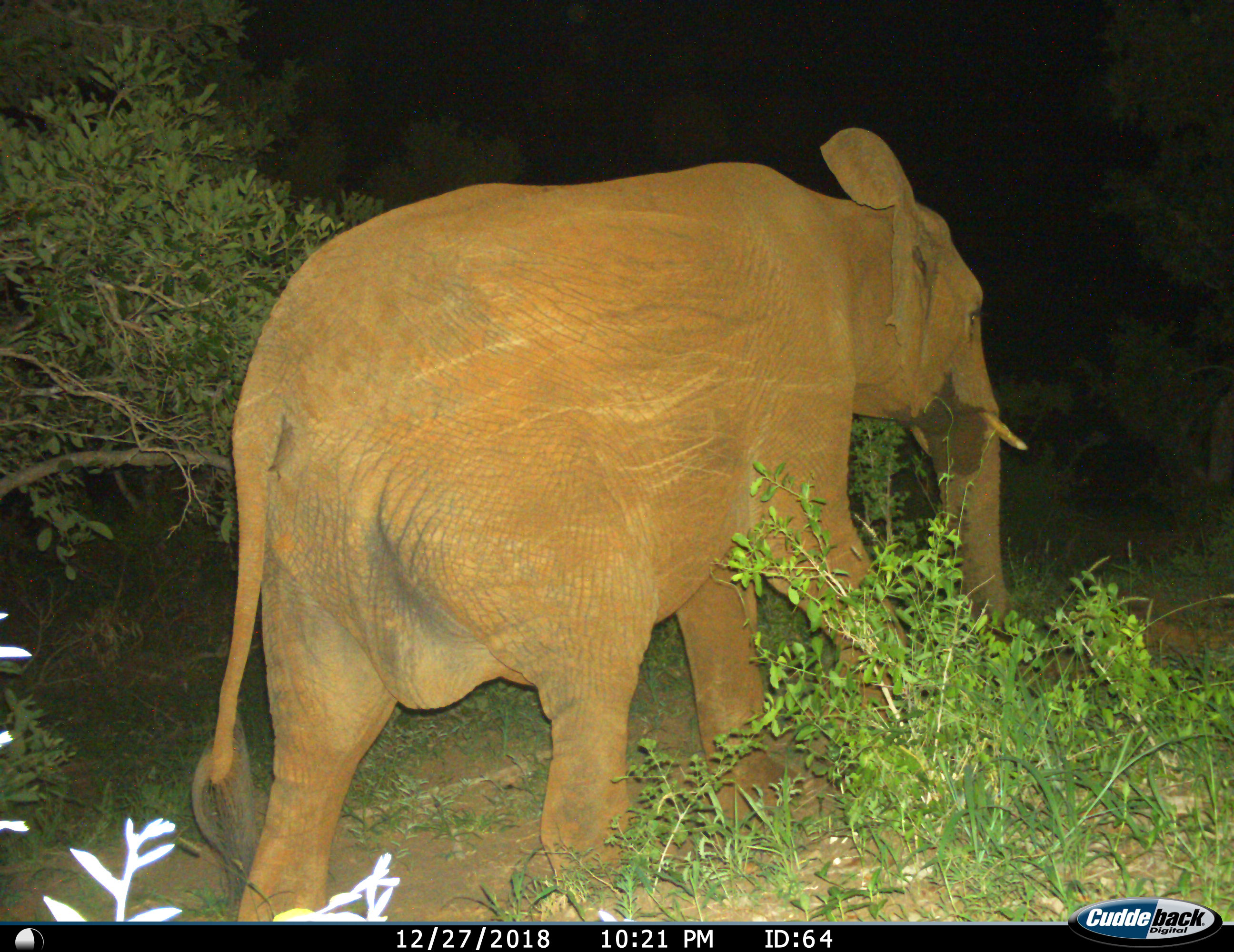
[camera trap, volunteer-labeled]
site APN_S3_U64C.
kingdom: Animalia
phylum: Chordata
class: Mammalia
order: Proboscidea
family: Elephantidae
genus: Loxodonta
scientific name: Loxodonta africana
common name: african bush elephant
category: elephant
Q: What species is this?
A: Elephant (african bush elephant) (Loxodonta africana).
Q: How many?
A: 1.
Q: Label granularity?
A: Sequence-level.